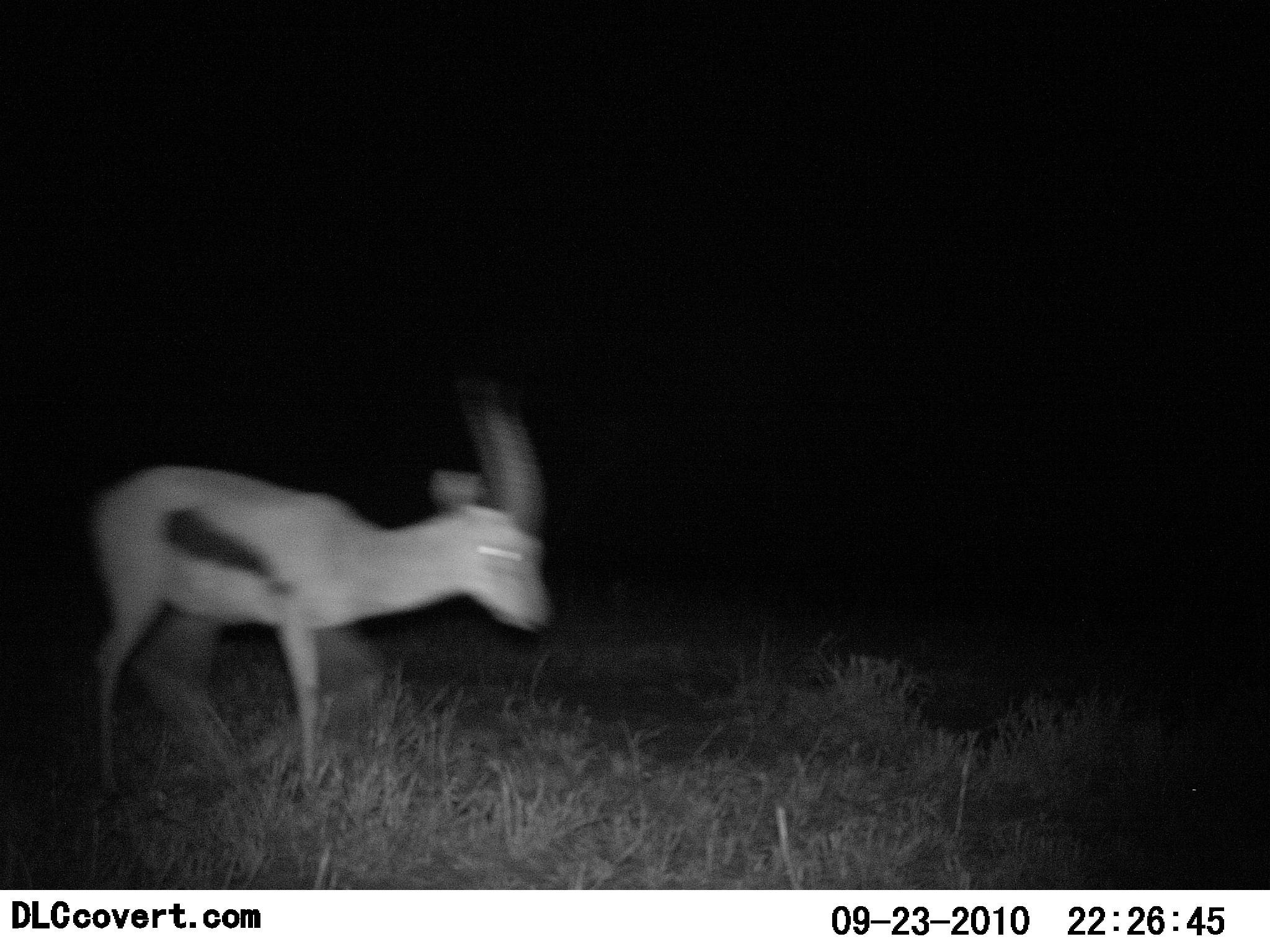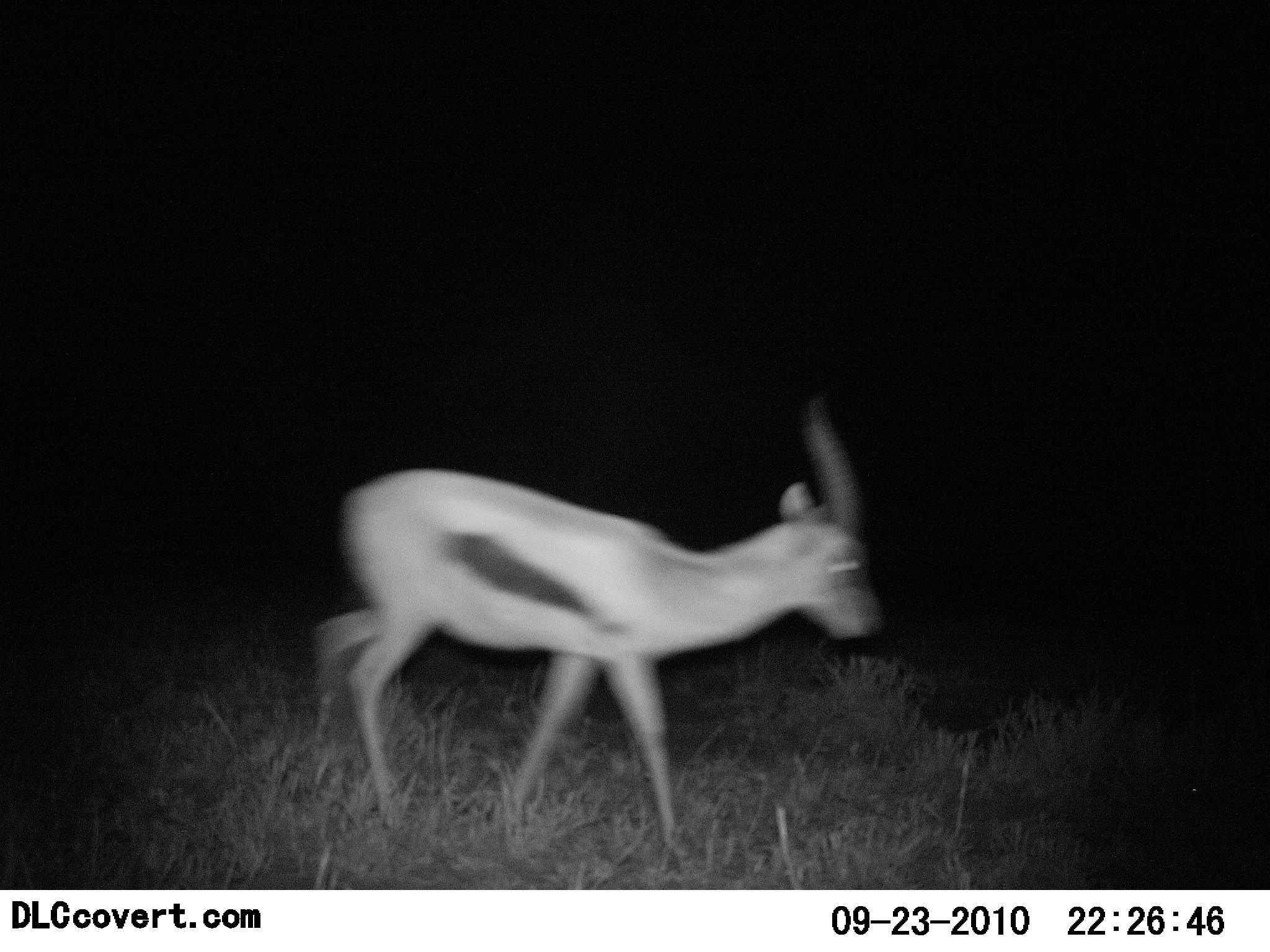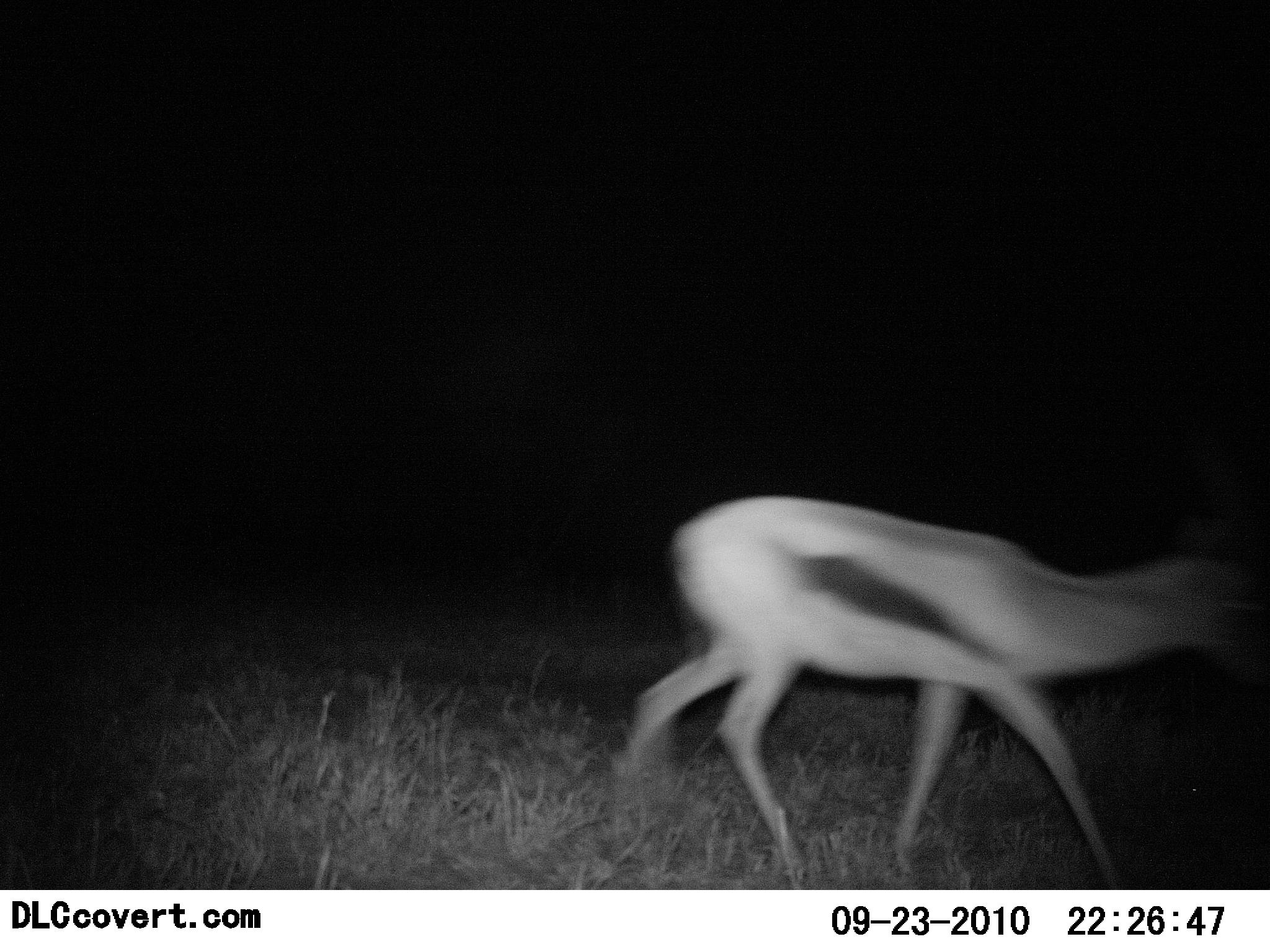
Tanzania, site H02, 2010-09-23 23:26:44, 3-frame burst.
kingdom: Animalia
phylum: Chordata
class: Mammalia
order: Artiodactyla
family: Bovidae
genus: Eudorcas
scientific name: Eudorcas thomsonii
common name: thomson's gazelle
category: gazellethomsons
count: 1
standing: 0%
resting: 0%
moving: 100%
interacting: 0%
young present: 0%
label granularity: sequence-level